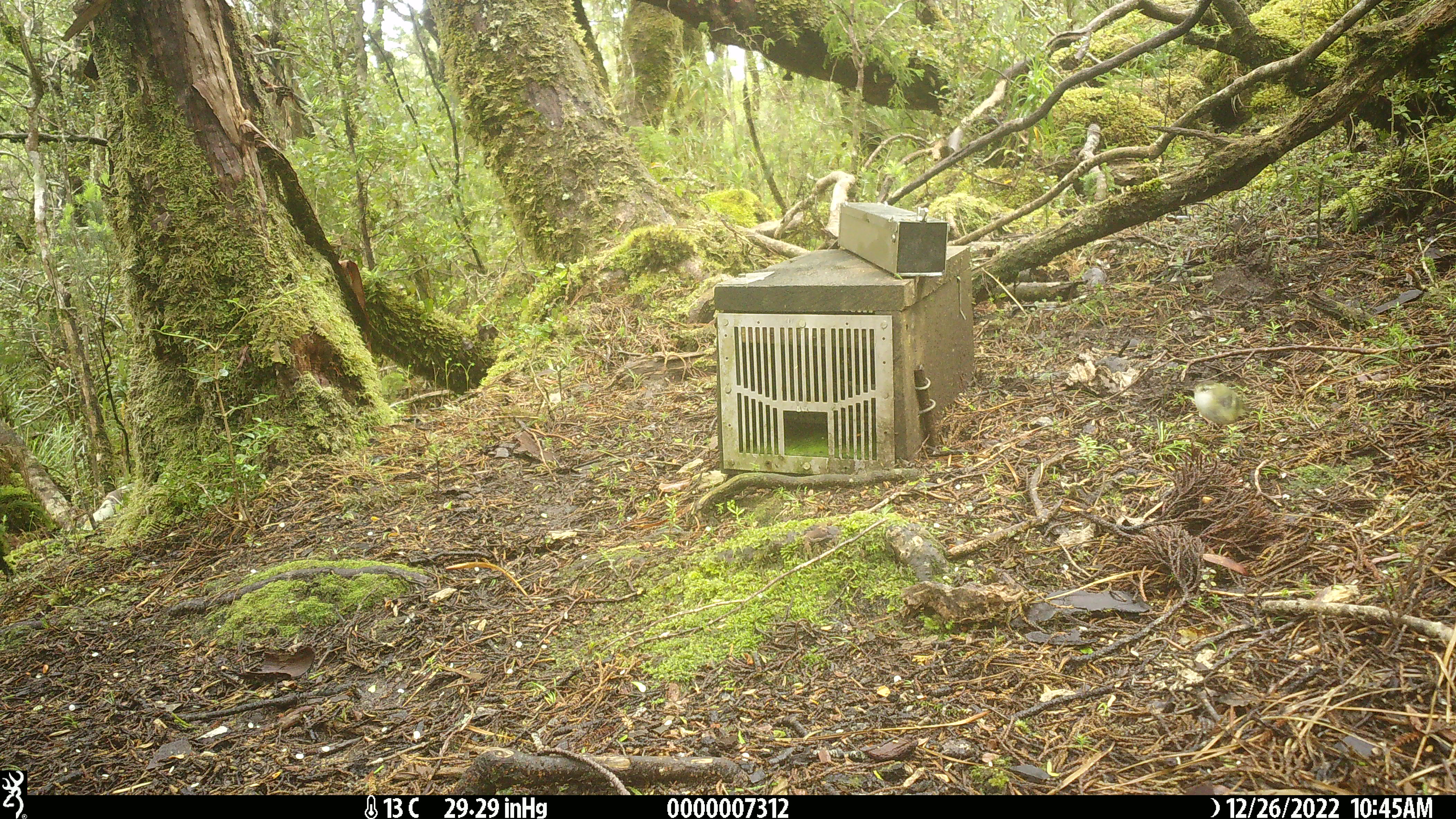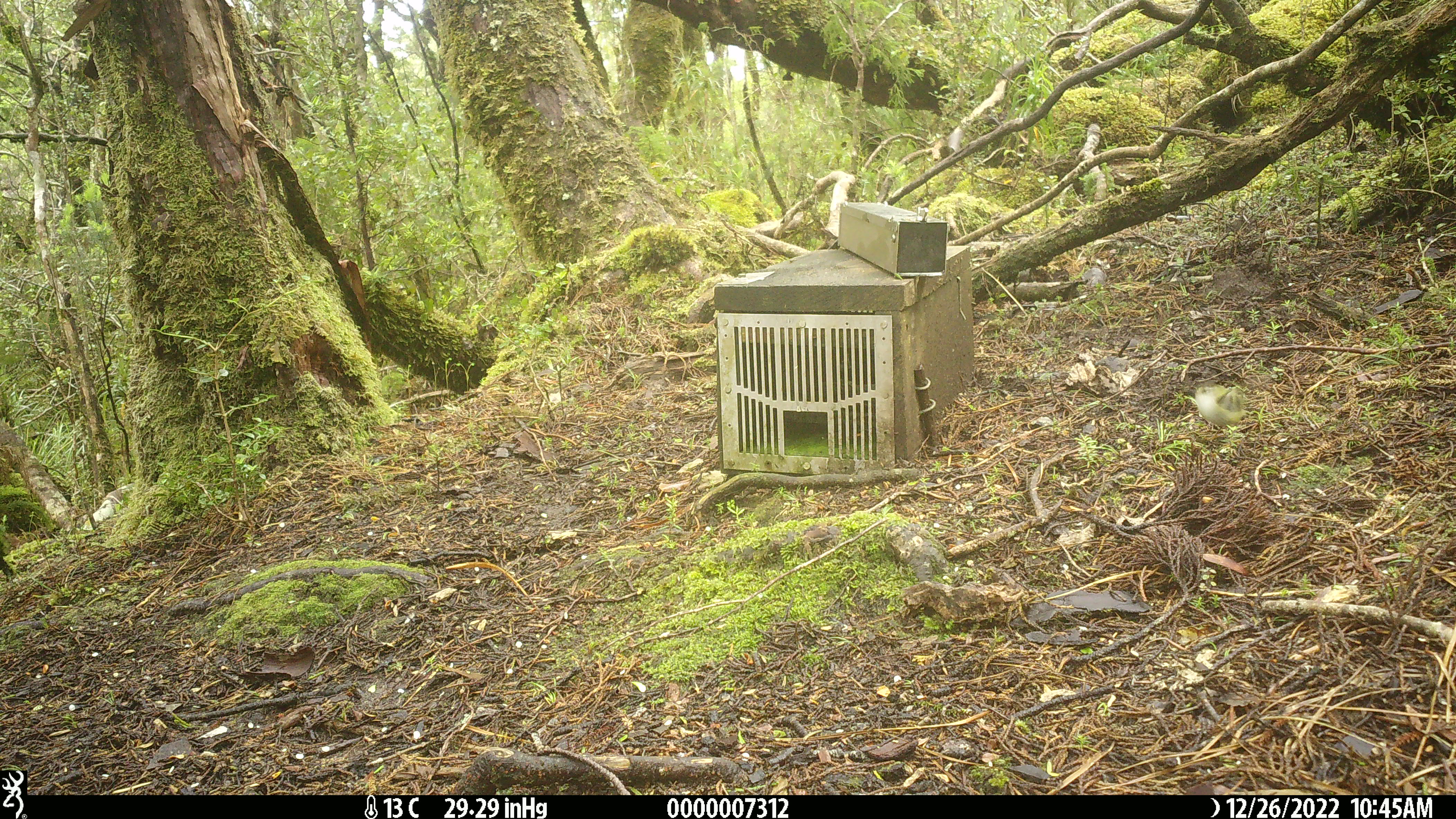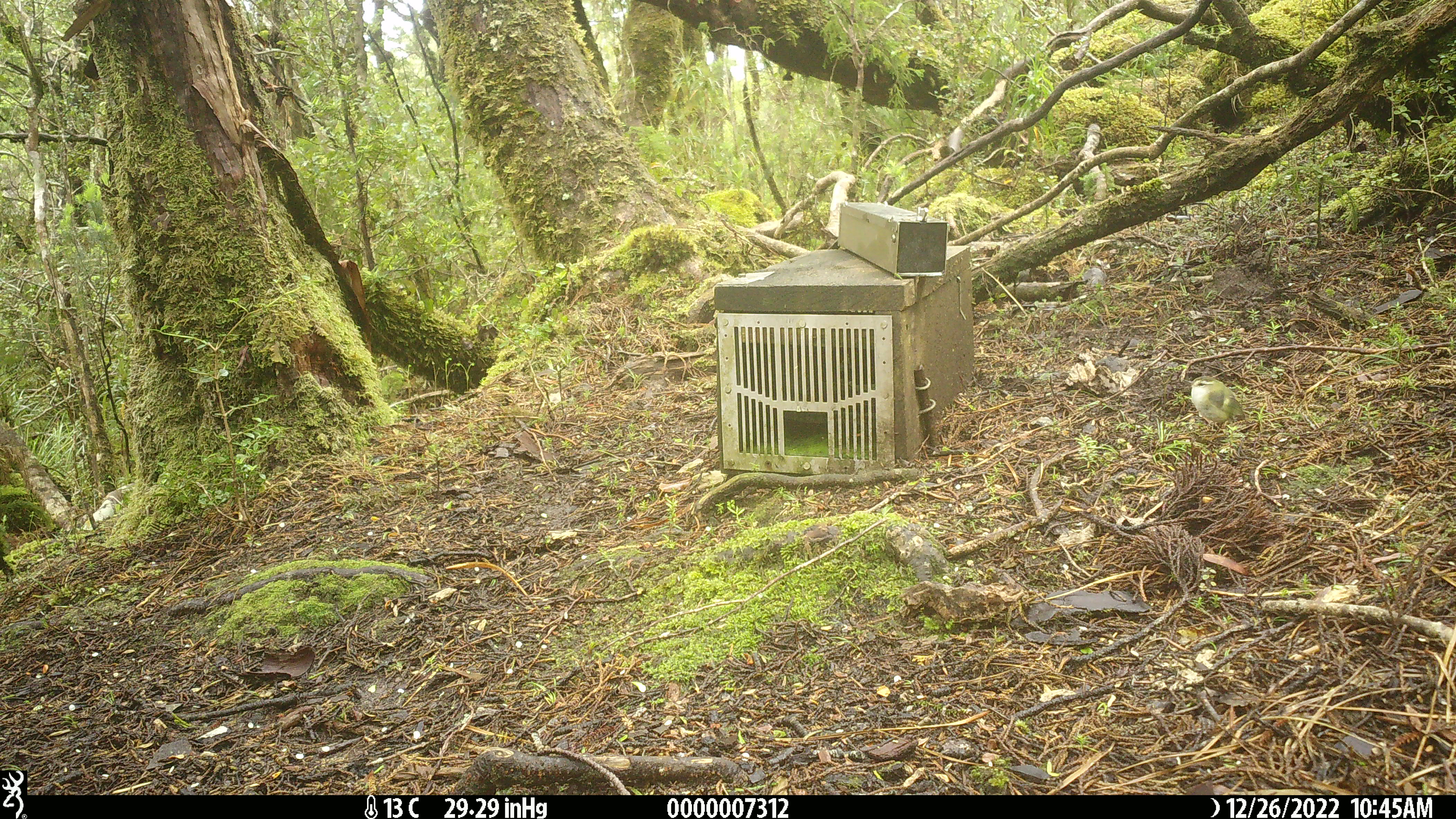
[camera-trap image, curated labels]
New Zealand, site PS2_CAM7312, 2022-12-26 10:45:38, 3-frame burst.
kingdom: Animalia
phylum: Chordata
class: Aves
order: Passeriformes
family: Acanthisittidae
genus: Acanthisitta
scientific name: Acanthisitta chloris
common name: rifleman